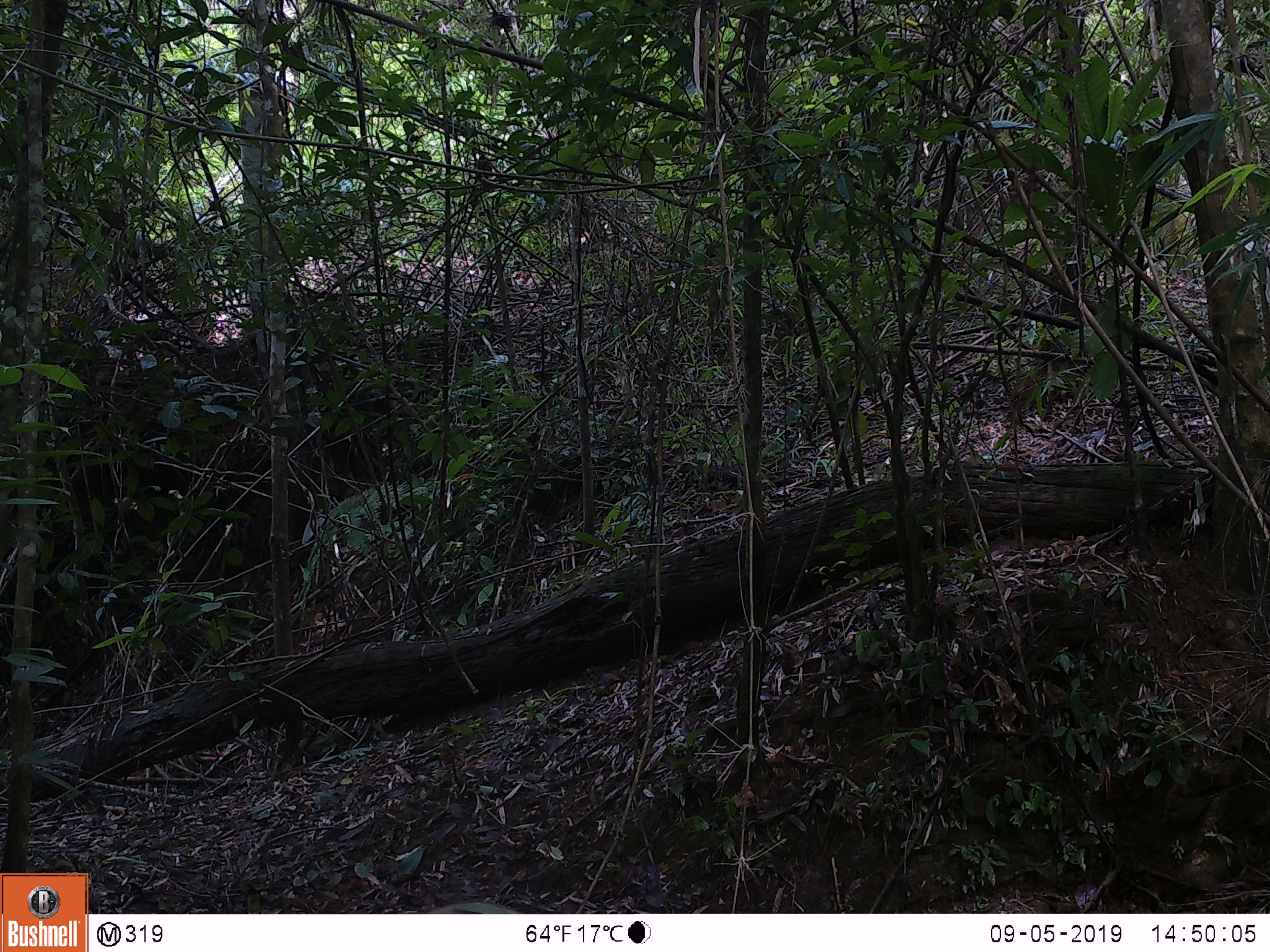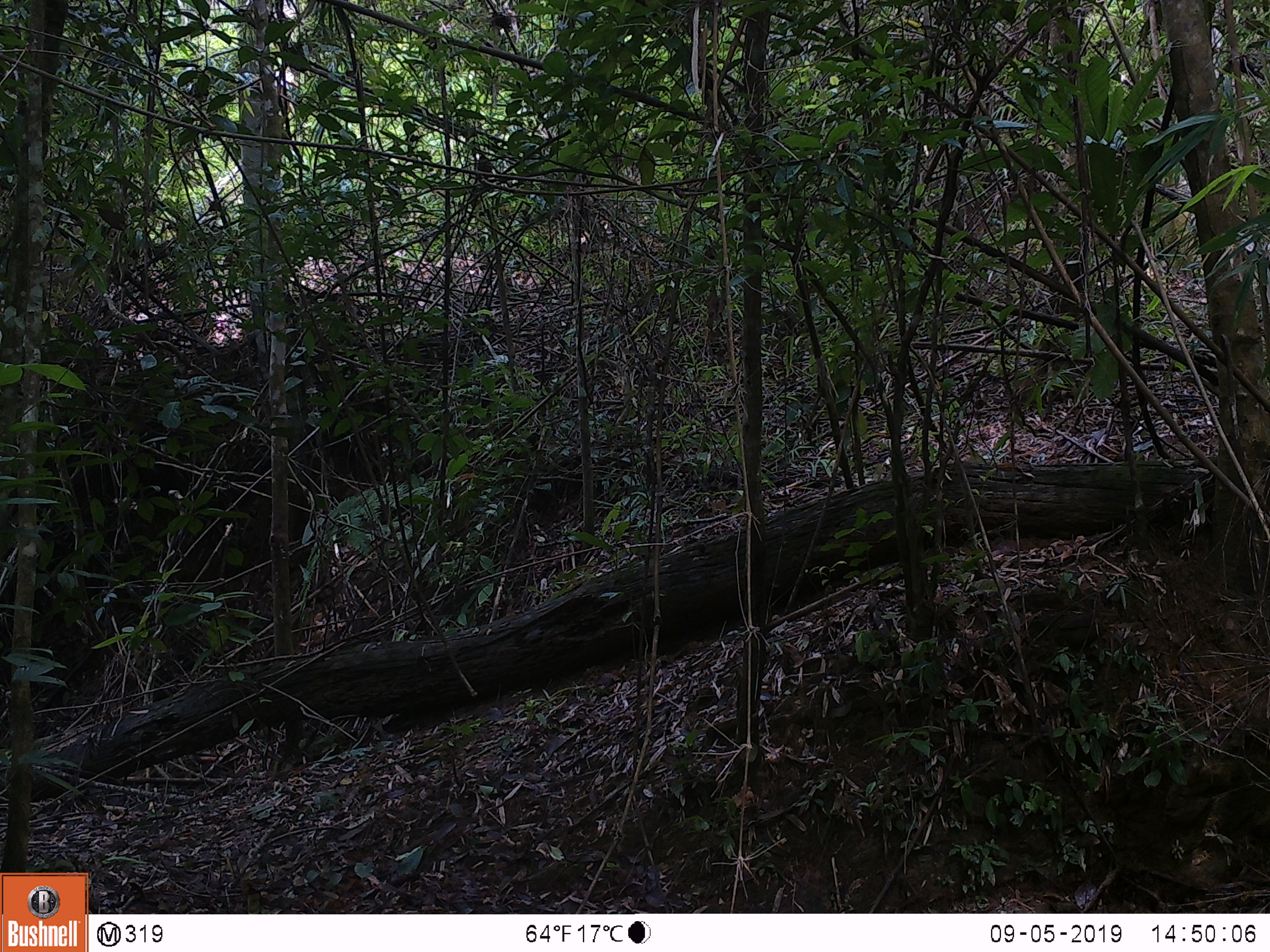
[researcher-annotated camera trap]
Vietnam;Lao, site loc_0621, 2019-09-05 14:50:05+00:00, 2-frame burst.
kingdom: Animalia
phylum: Chordata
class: Mammalia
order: Artiodactyla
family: Suidae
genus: Sus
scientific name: Sus scrofa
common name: eurasian wild pig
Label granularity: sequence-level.